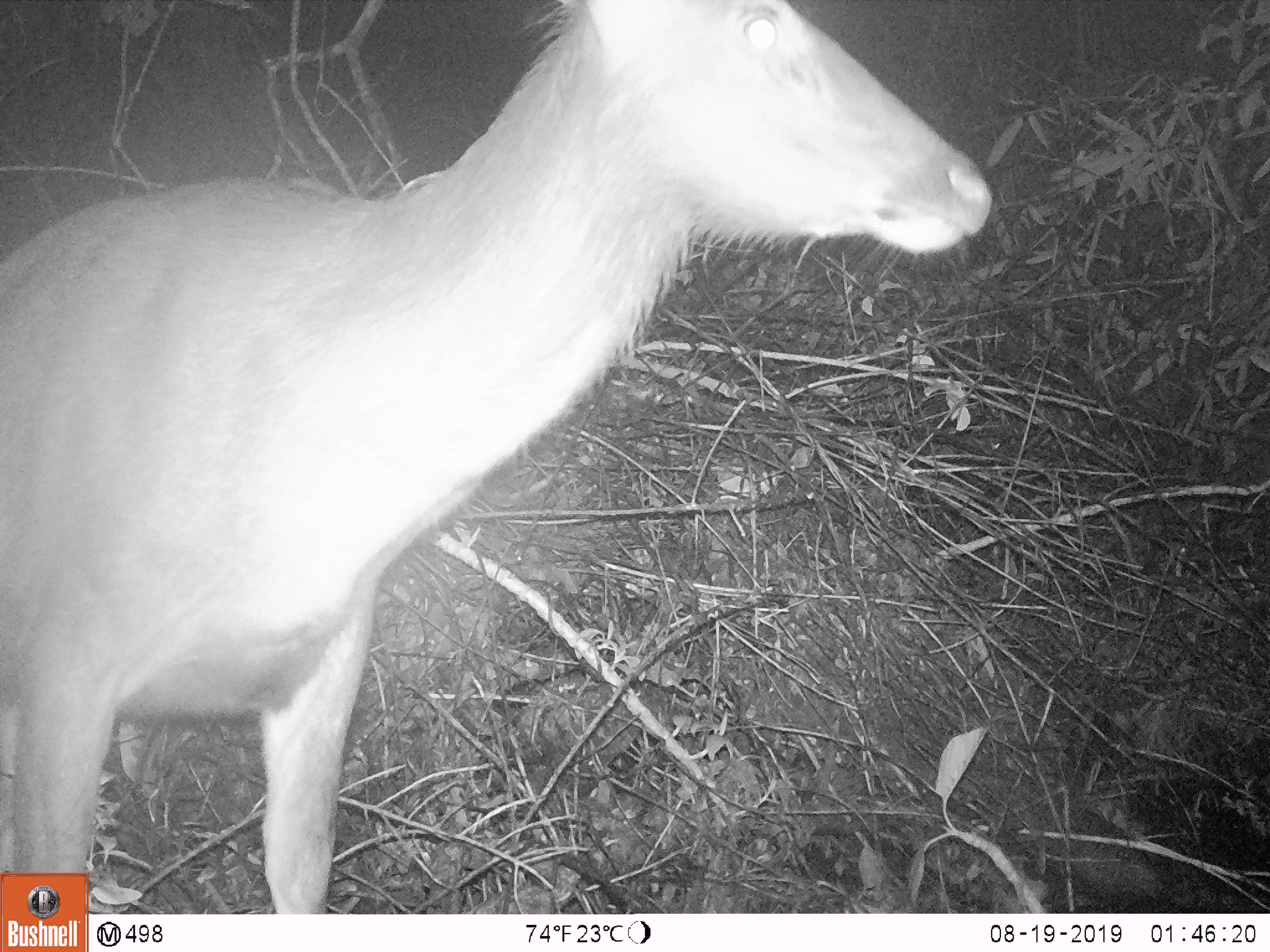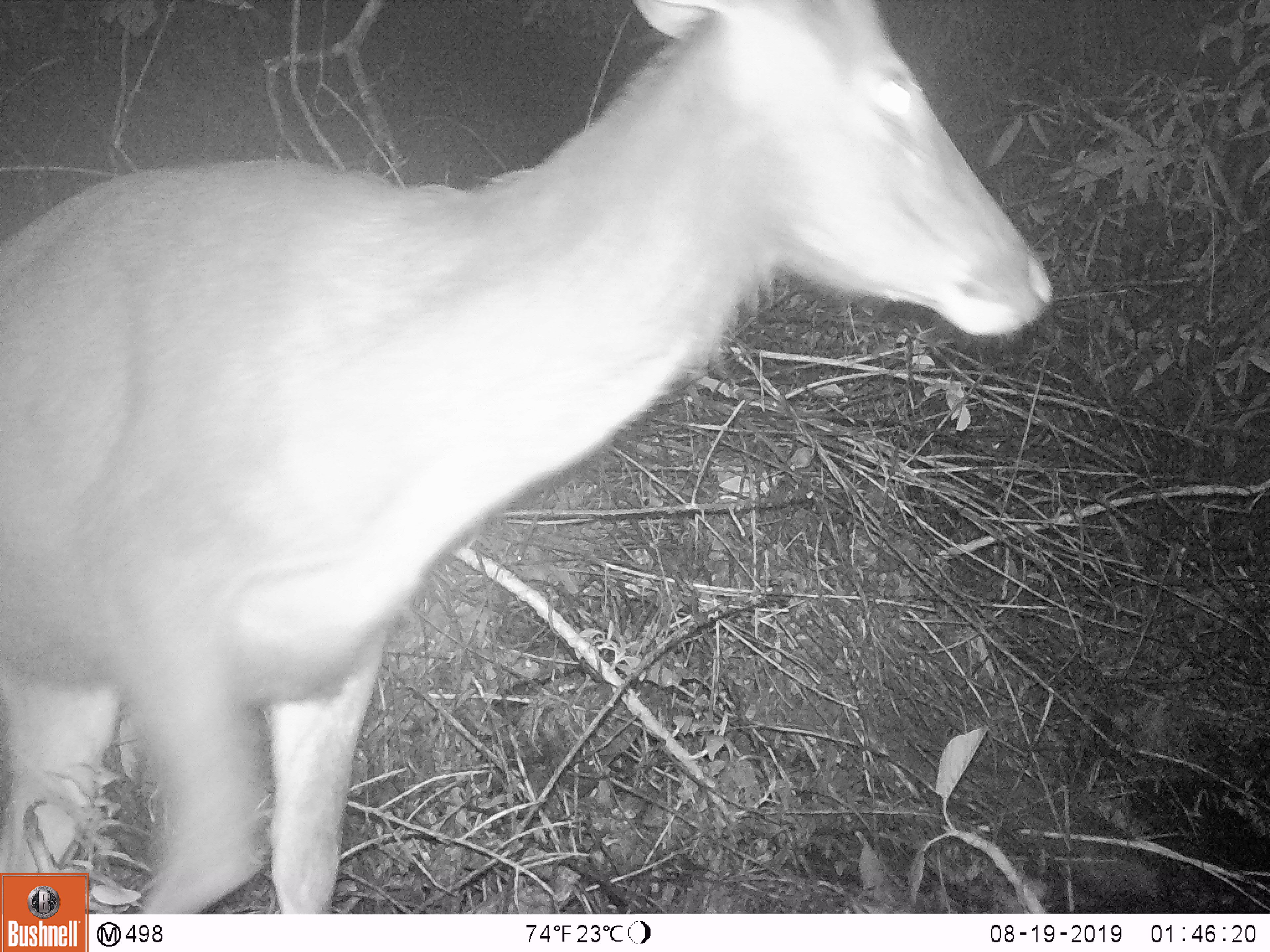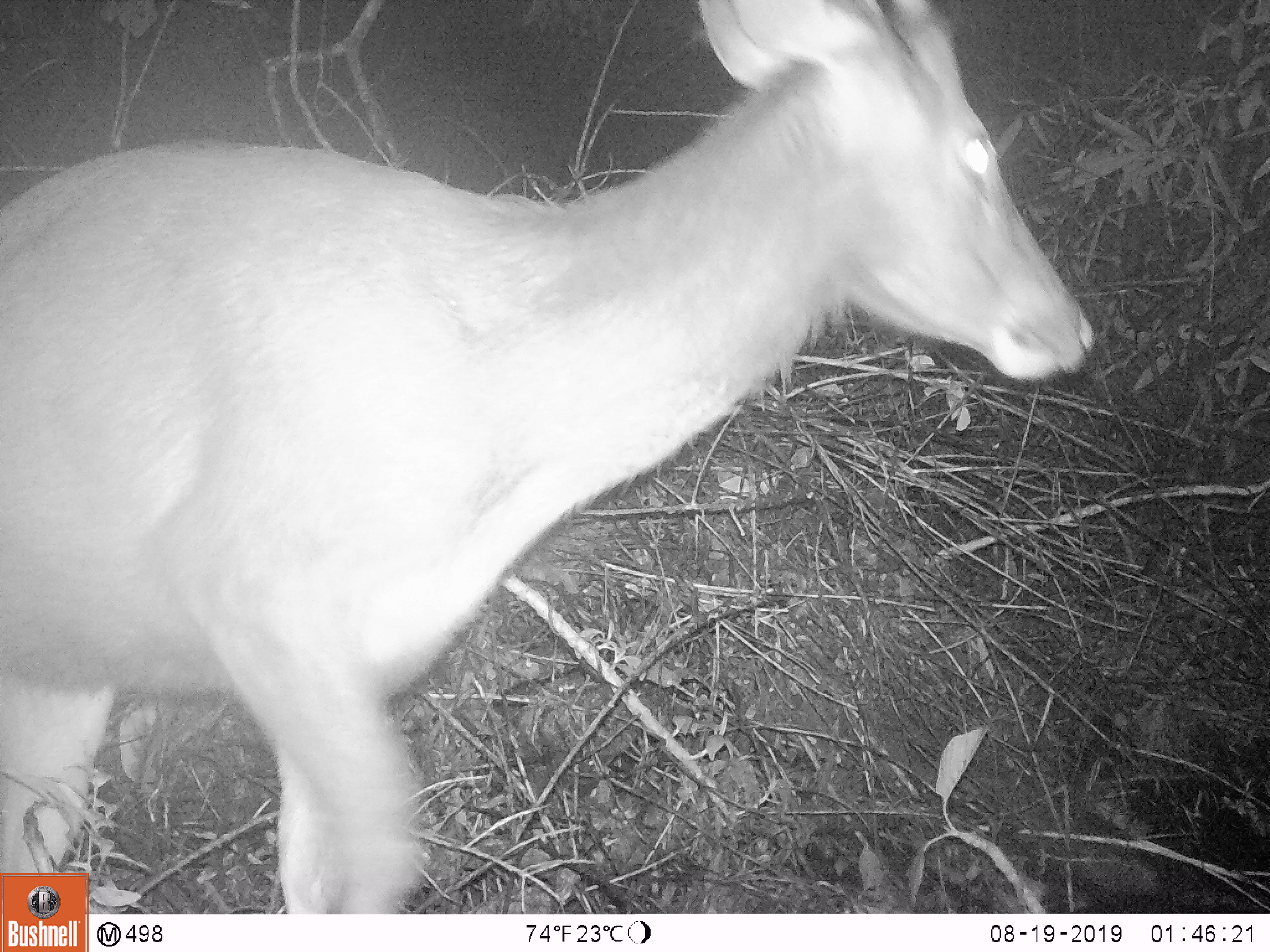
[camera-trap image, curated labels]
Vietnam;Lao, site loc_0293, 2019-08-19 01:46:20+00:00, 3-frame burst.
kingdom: Animalia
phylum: Chordata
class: Mammalia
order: Artiodactyla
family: Cervidae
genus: Rusa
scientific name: Rusa unicolor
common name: sambar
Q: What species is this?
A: Sambar (Rusa unicolor).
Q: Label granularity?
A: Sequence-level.